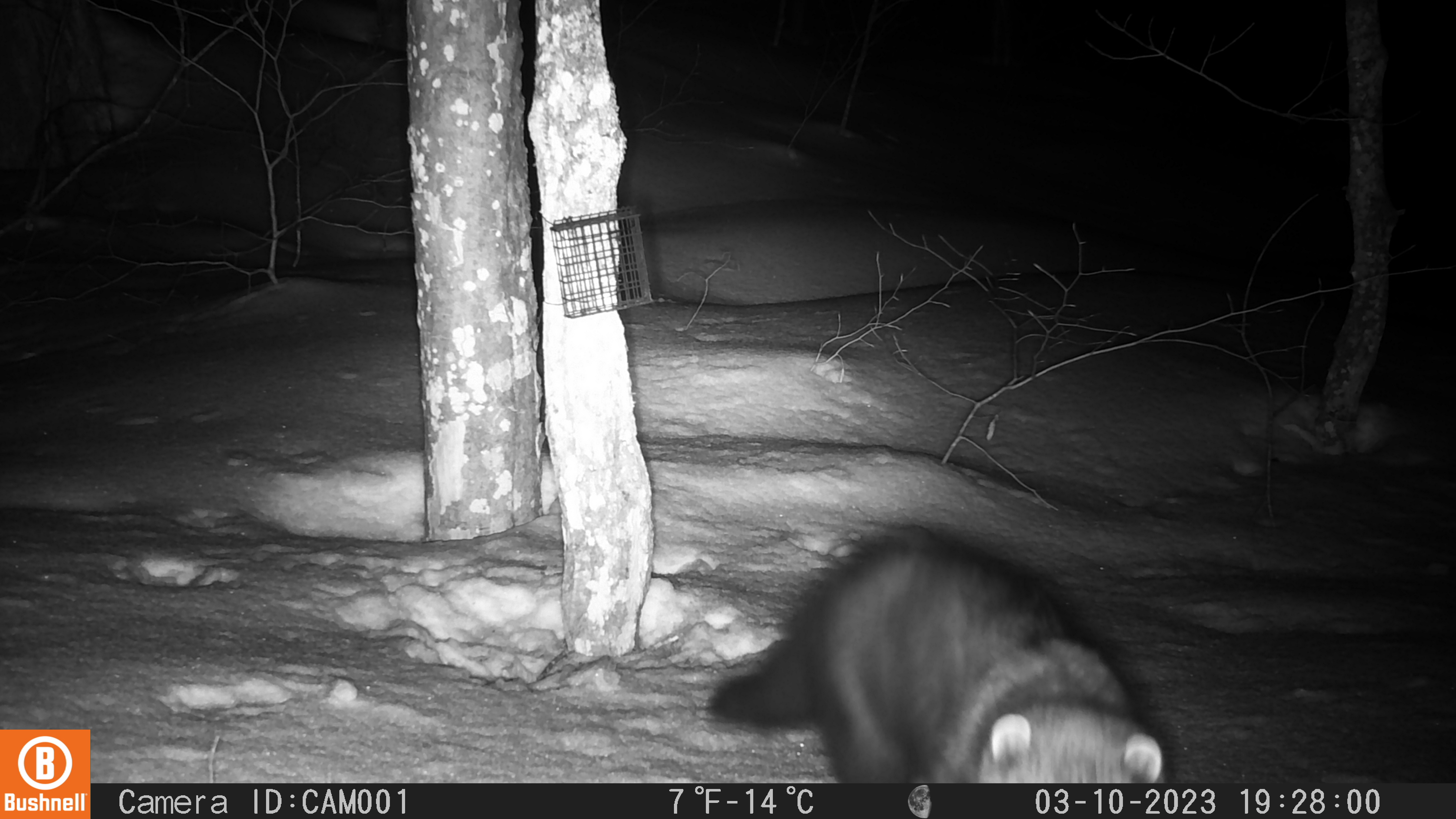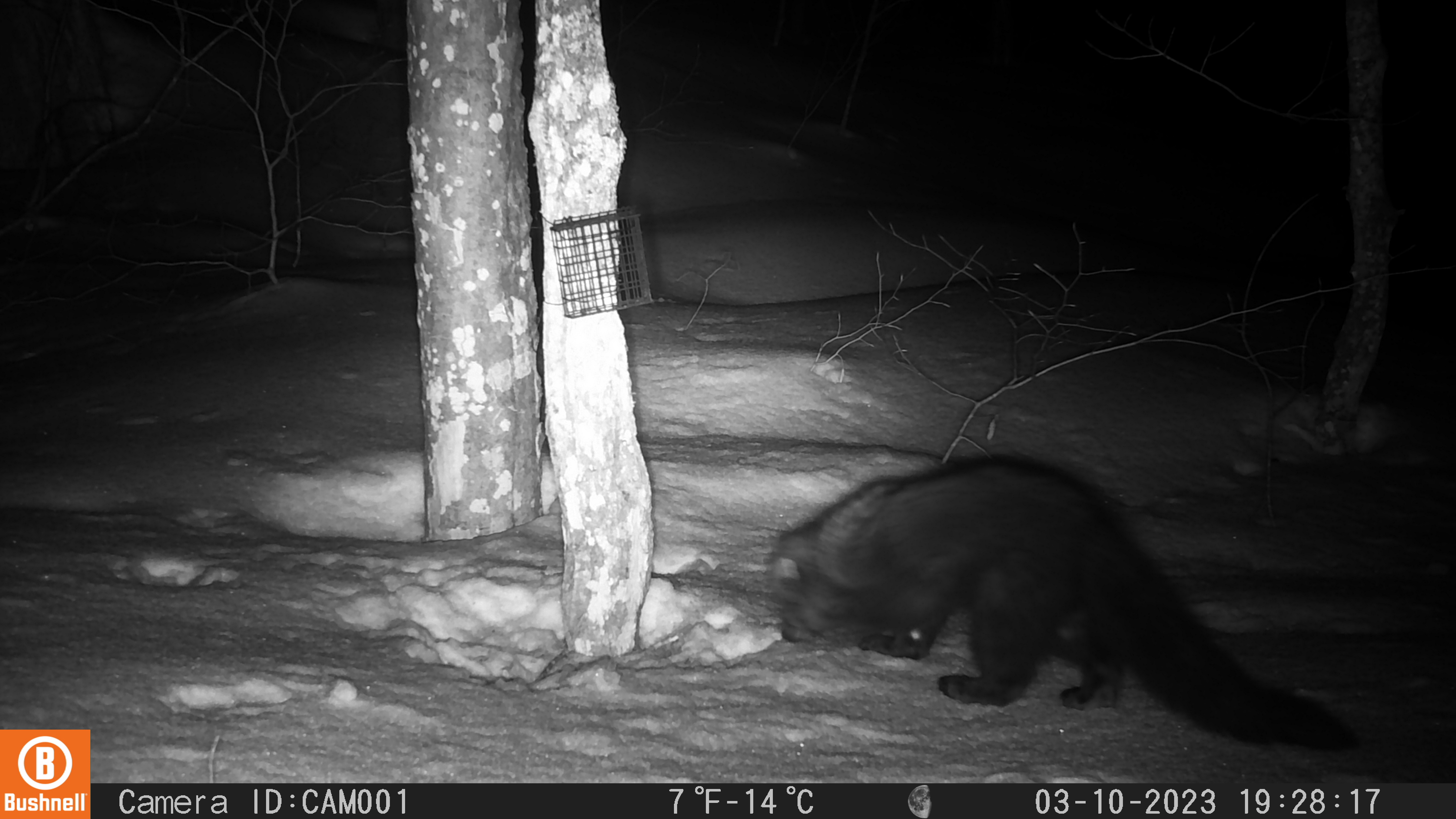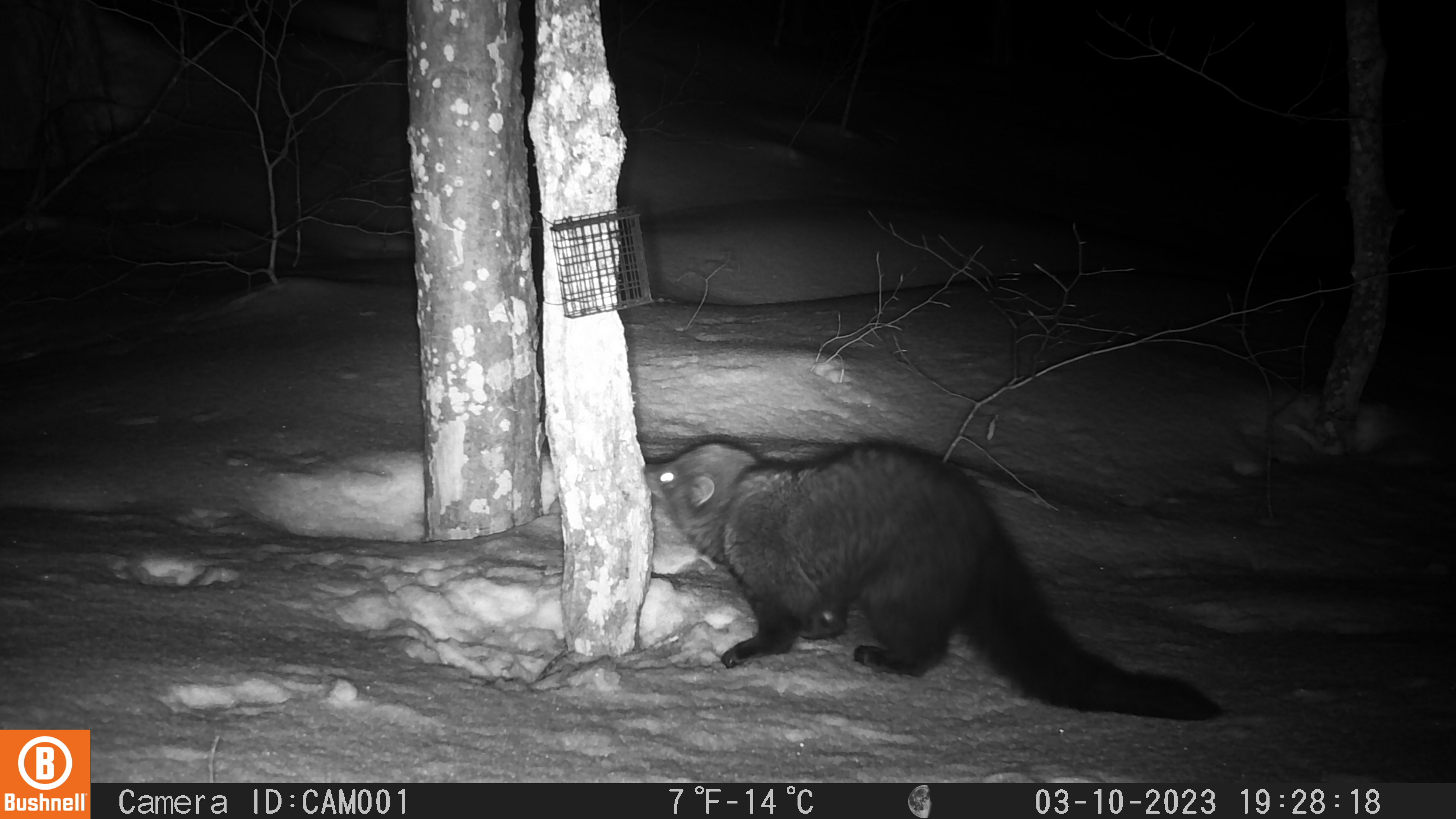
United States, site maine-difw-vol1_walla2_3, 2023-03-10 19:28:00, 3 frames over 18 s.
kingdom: Animalia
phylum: Chordata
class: Mammalia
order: Carnivora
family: Mustelidae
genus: Pekania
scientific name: Pekania pennanti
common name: fisher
Fisher (Pekania pennanti).